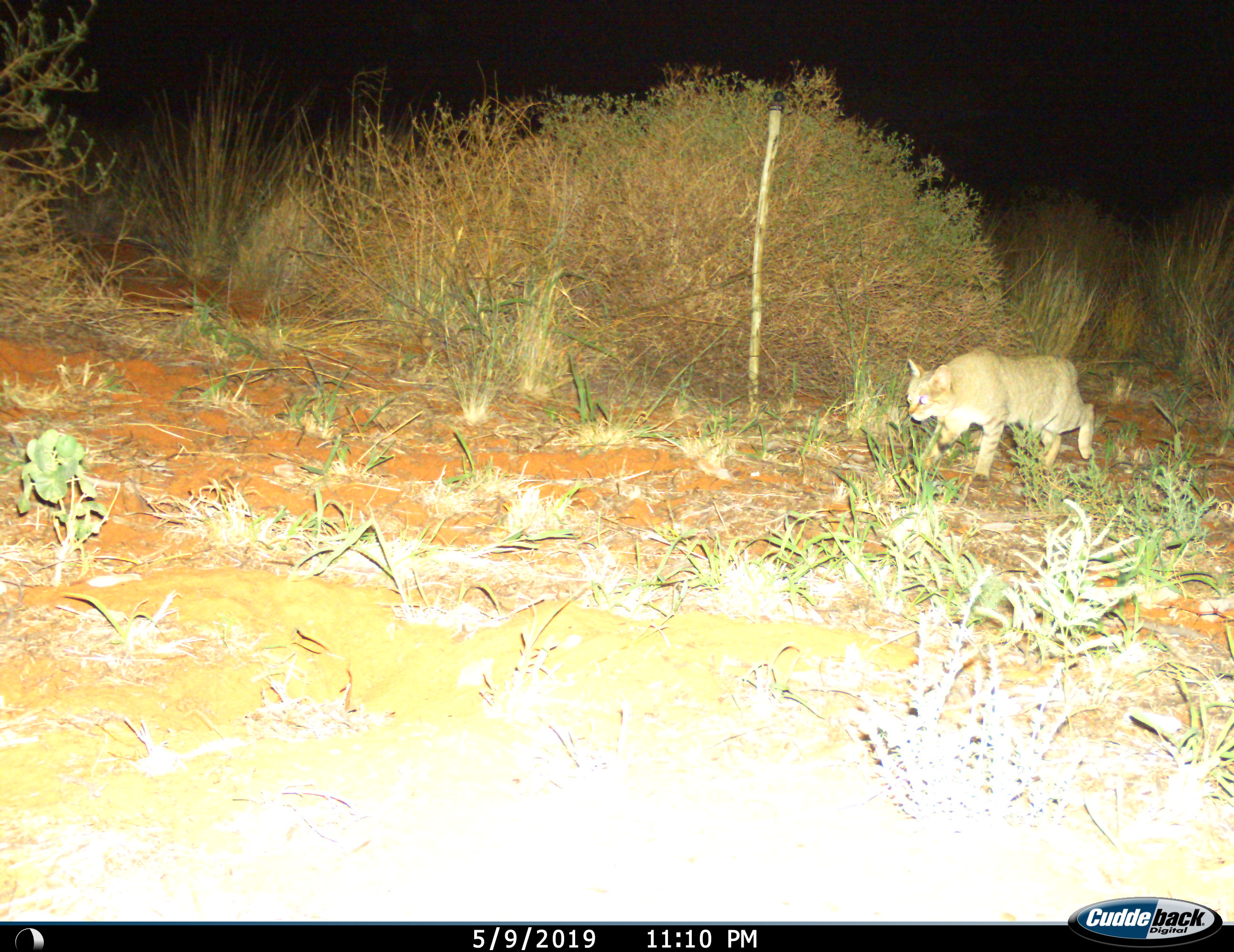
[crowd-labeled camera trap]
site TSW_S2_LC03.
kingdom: Animalia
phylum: Chordata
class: Mammalia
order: Carnivora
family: Felidae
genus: Felis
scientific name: Felis lybica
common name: african wild cat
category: africanwildcat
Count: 1.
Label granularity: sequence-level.